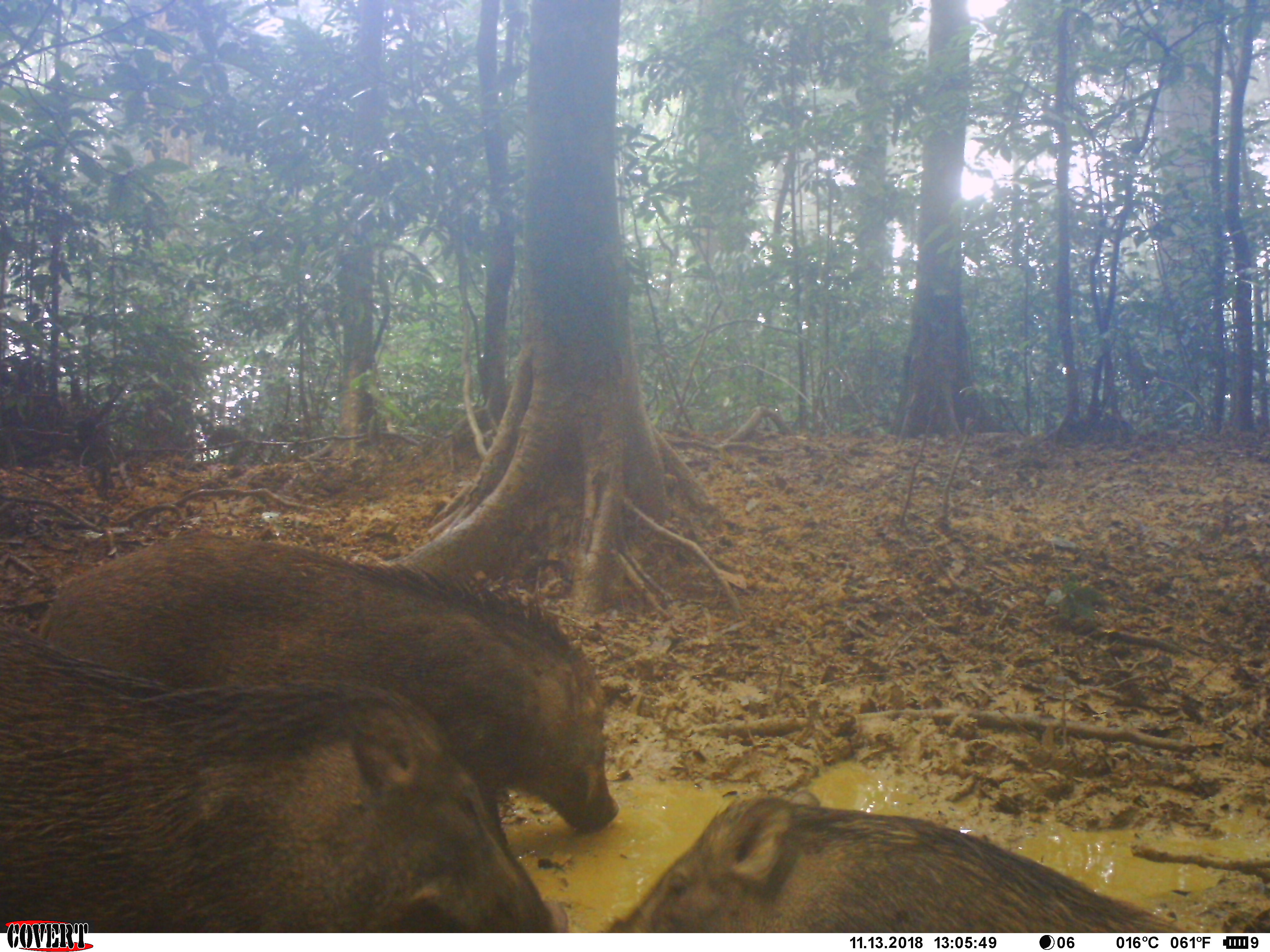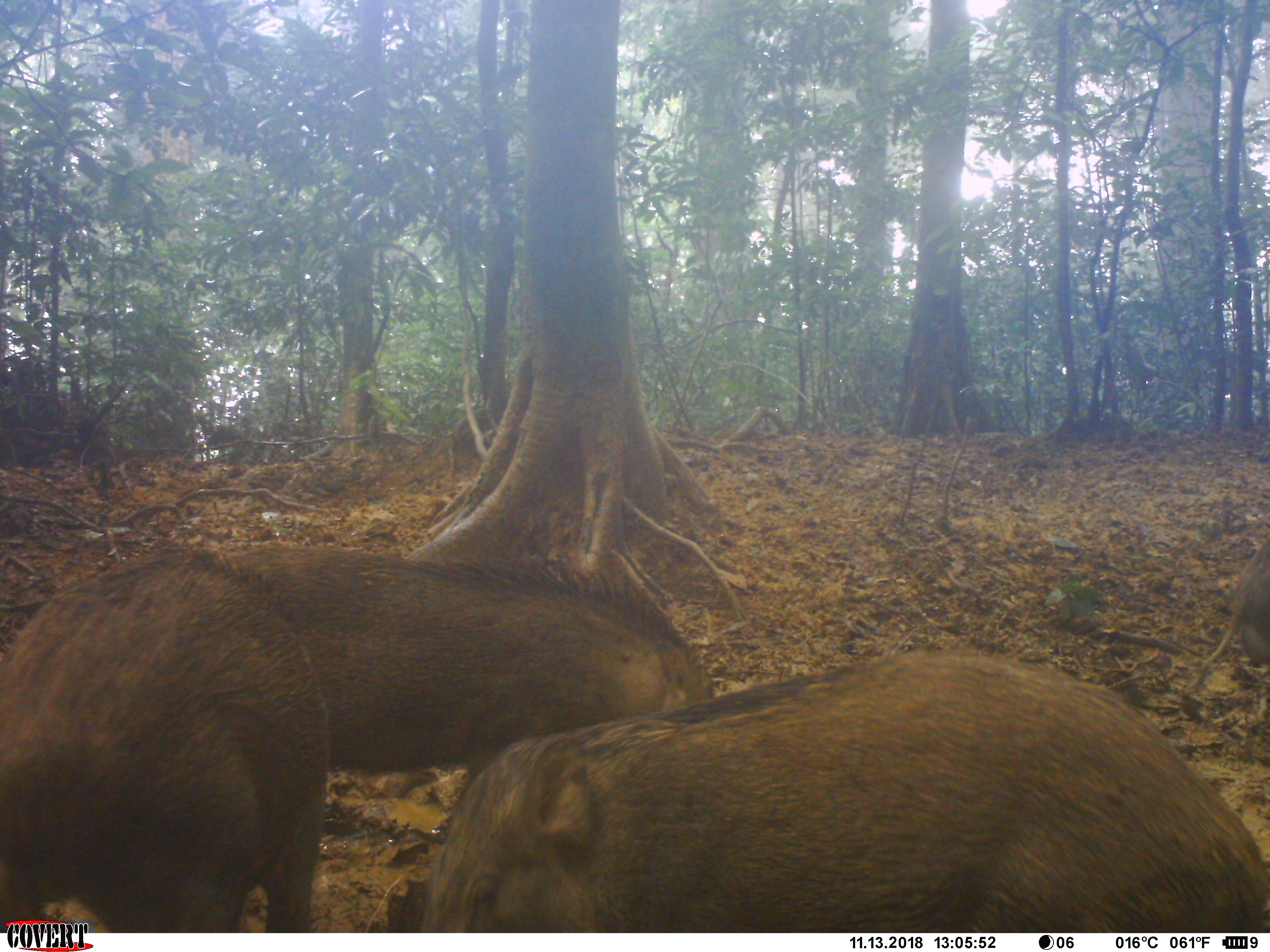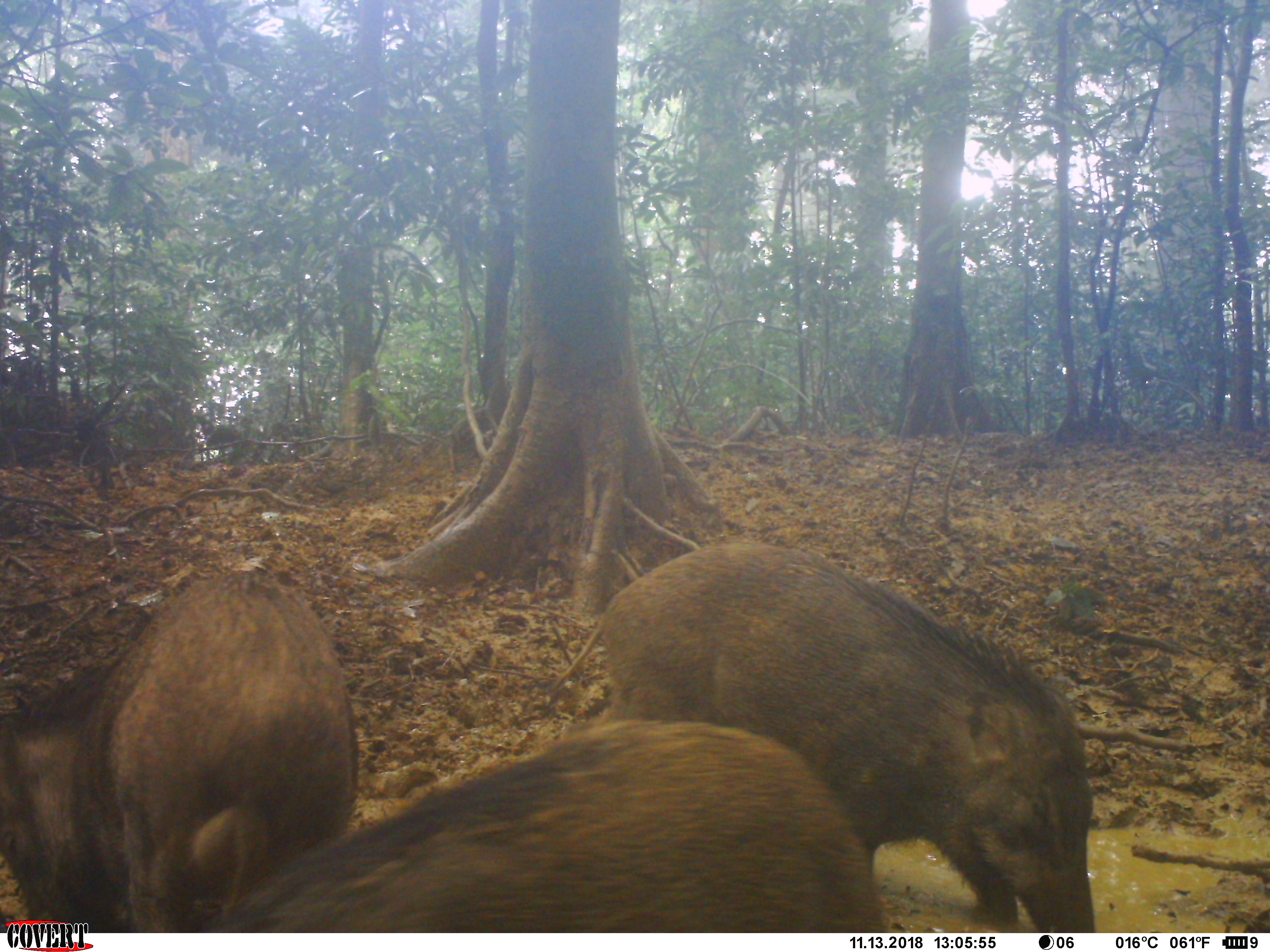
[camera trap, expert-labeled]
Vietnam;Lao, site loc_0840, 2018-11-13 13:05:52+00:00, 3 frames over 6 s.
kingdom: Animalia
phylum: Chordata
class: Mammalia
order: Artiodactyla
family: Suidae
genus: Sus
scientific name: Sus scrofa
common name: eurasian wild pig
Eurasian wild pig (Sus scrofa). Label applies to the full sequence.